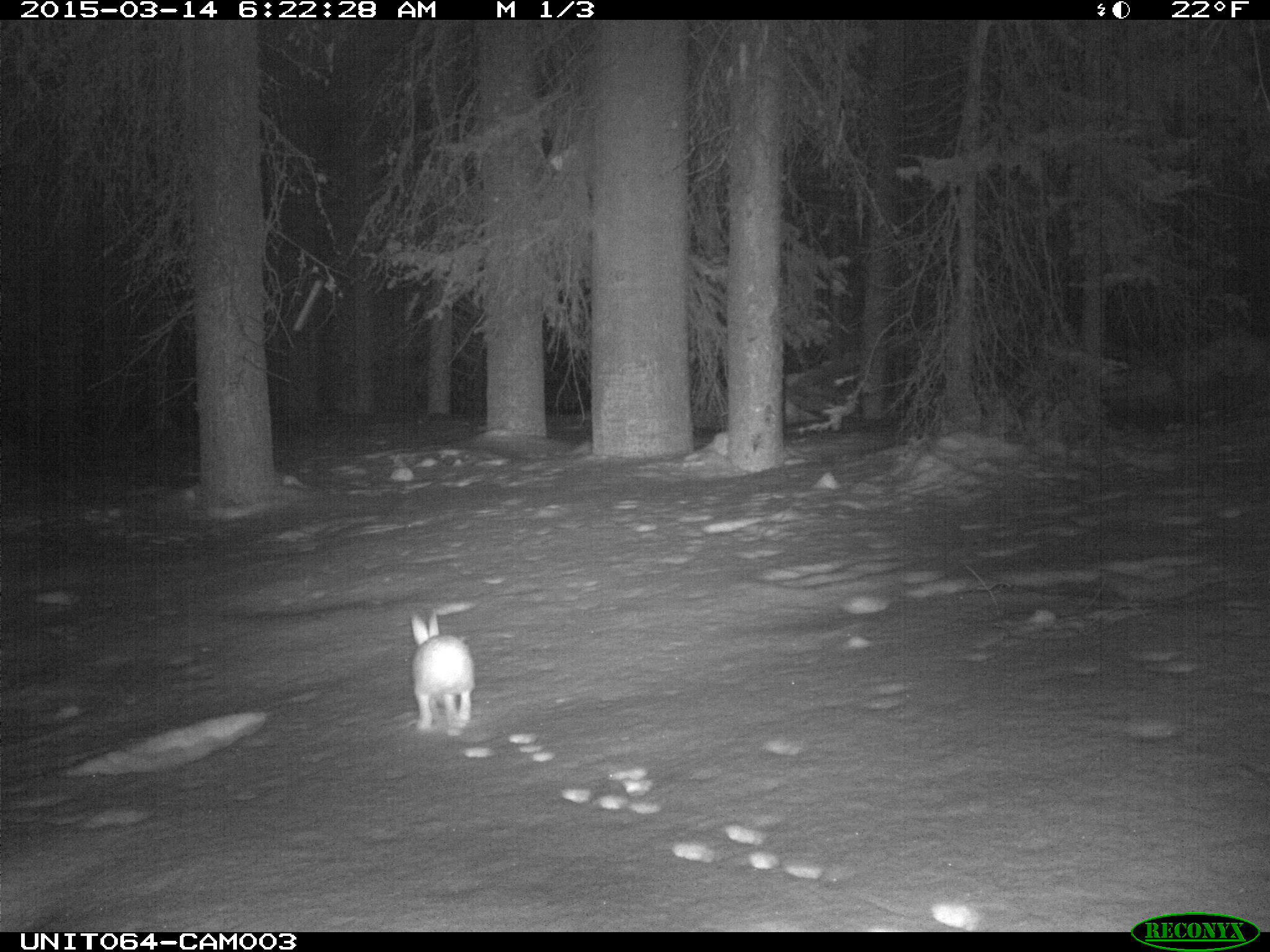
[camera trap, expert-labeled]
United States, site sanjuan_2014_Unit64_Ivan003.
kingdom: Animalia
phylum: Chordata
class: Mammalia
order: Lagomorpha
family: Leporidae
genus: Lepus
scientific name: Lepus americanus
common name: snowshoe hare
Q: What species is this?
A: Lepus americanus (snowshoe hare).